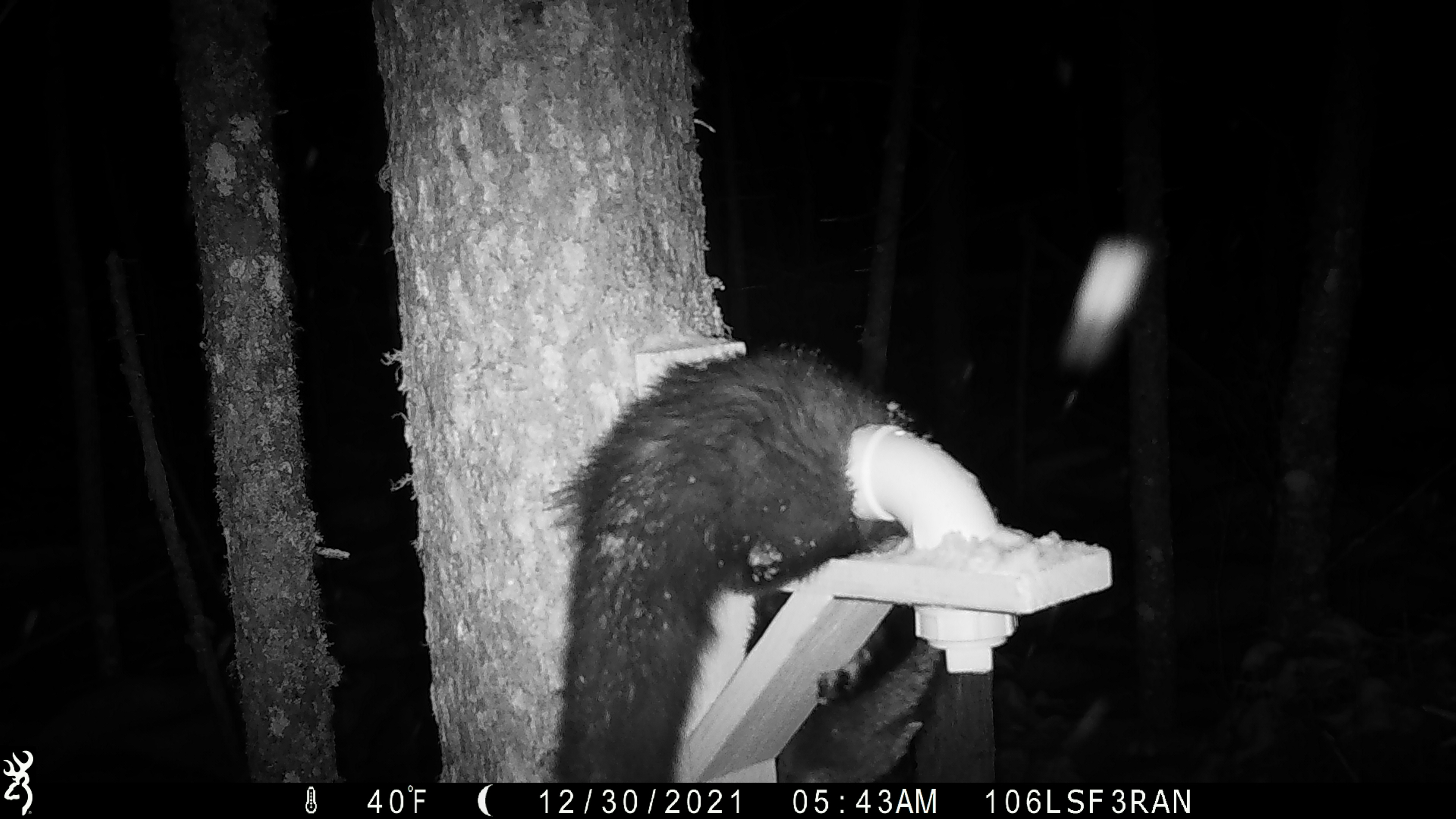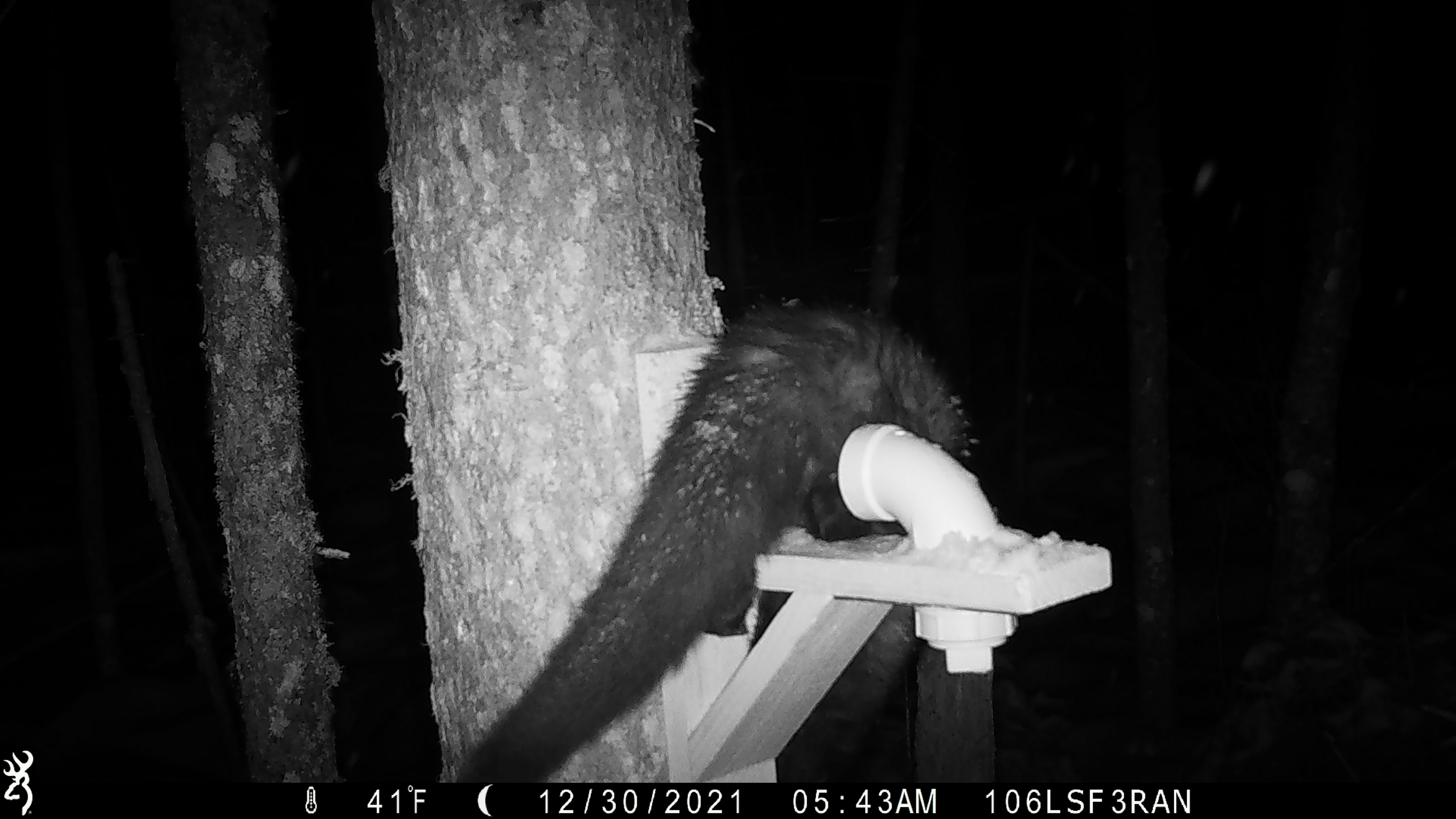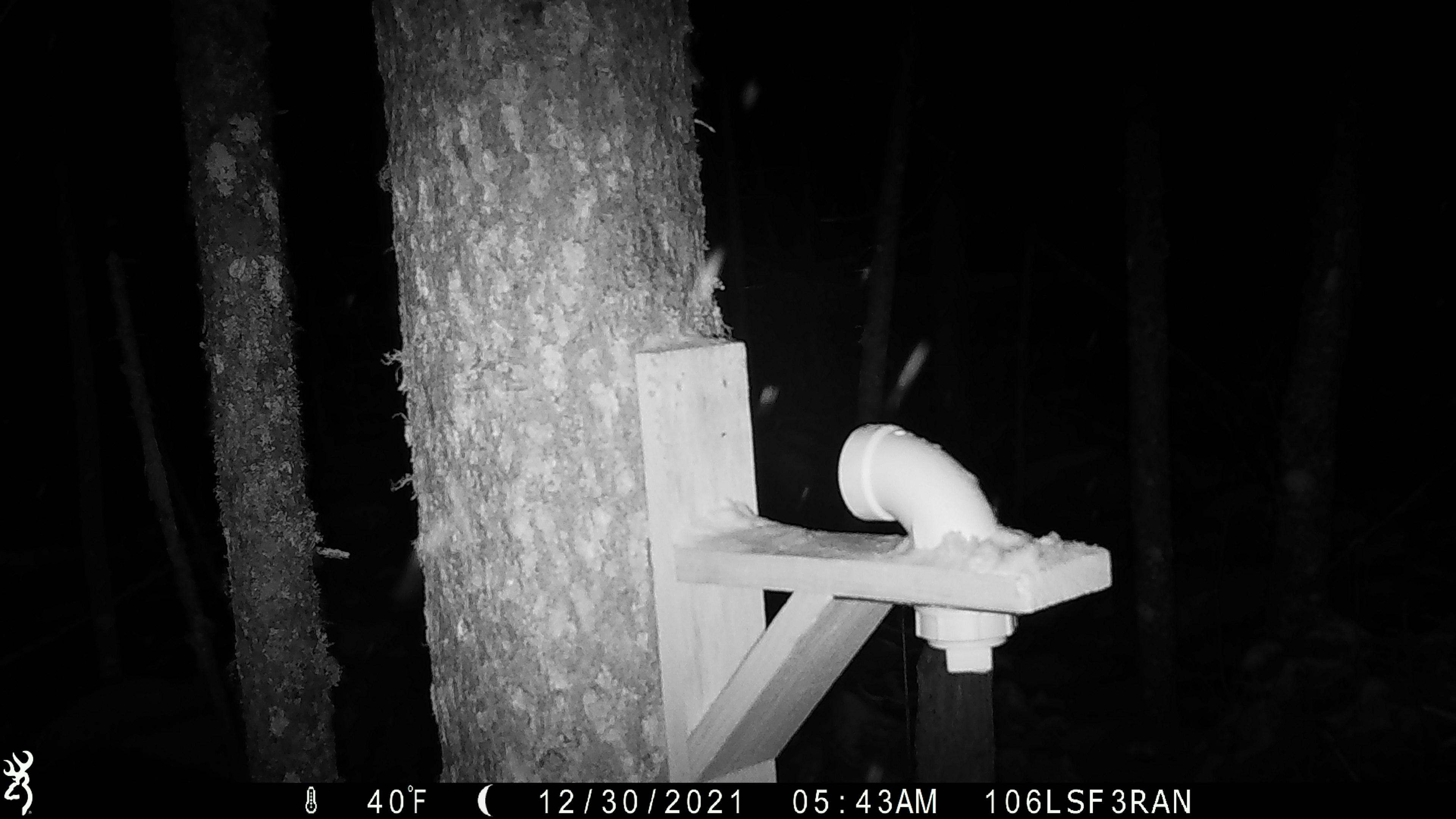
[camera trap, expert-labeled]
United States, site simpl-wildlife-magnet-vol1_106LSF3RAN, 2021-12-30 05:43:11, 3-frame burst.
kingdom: Animalia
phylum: Chordata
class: Mammalia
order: Carnivora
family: Mustelidae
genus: Martes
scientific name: Martes americana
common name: american marten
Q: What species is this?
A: American marten (Martes americana).